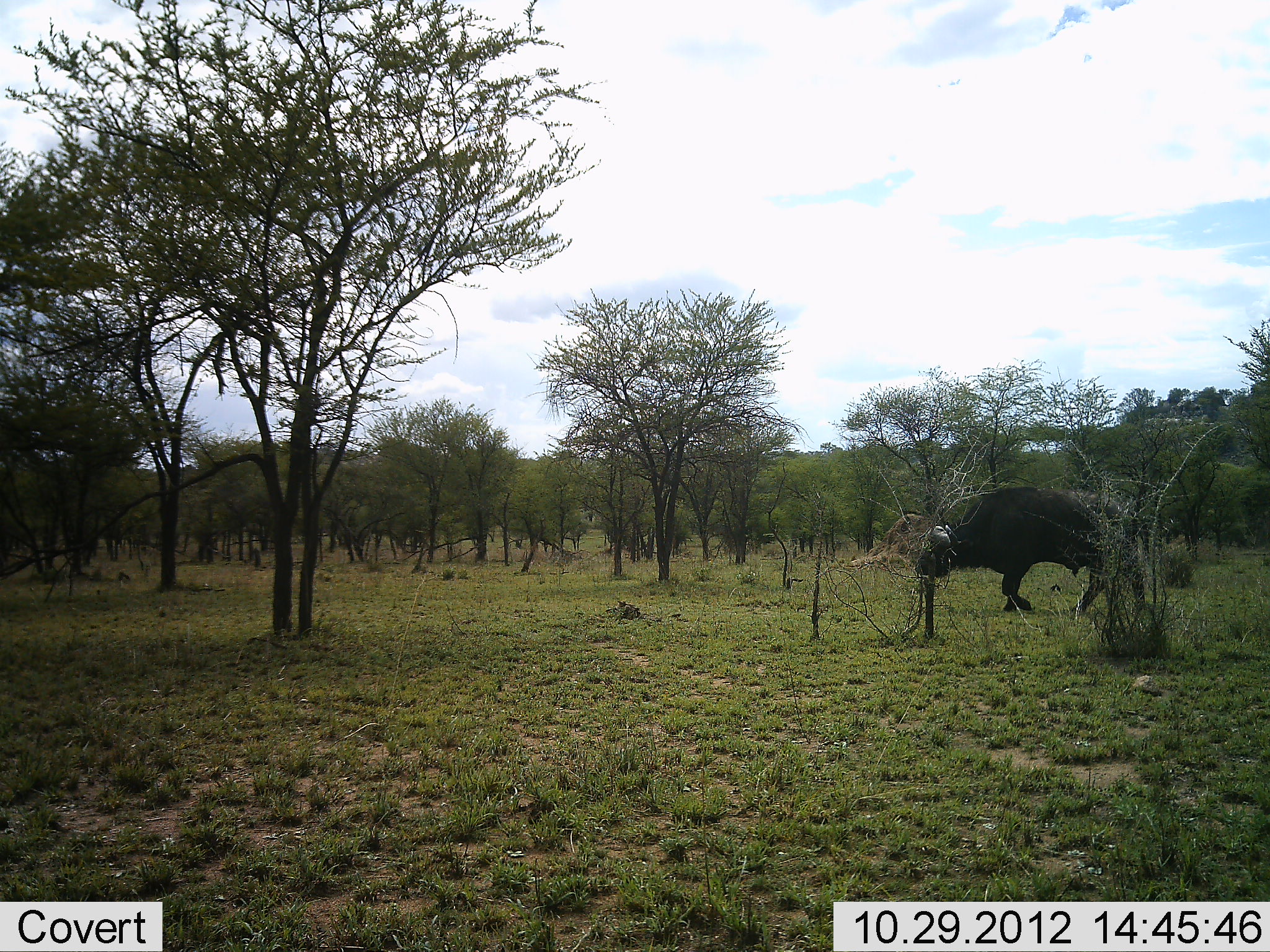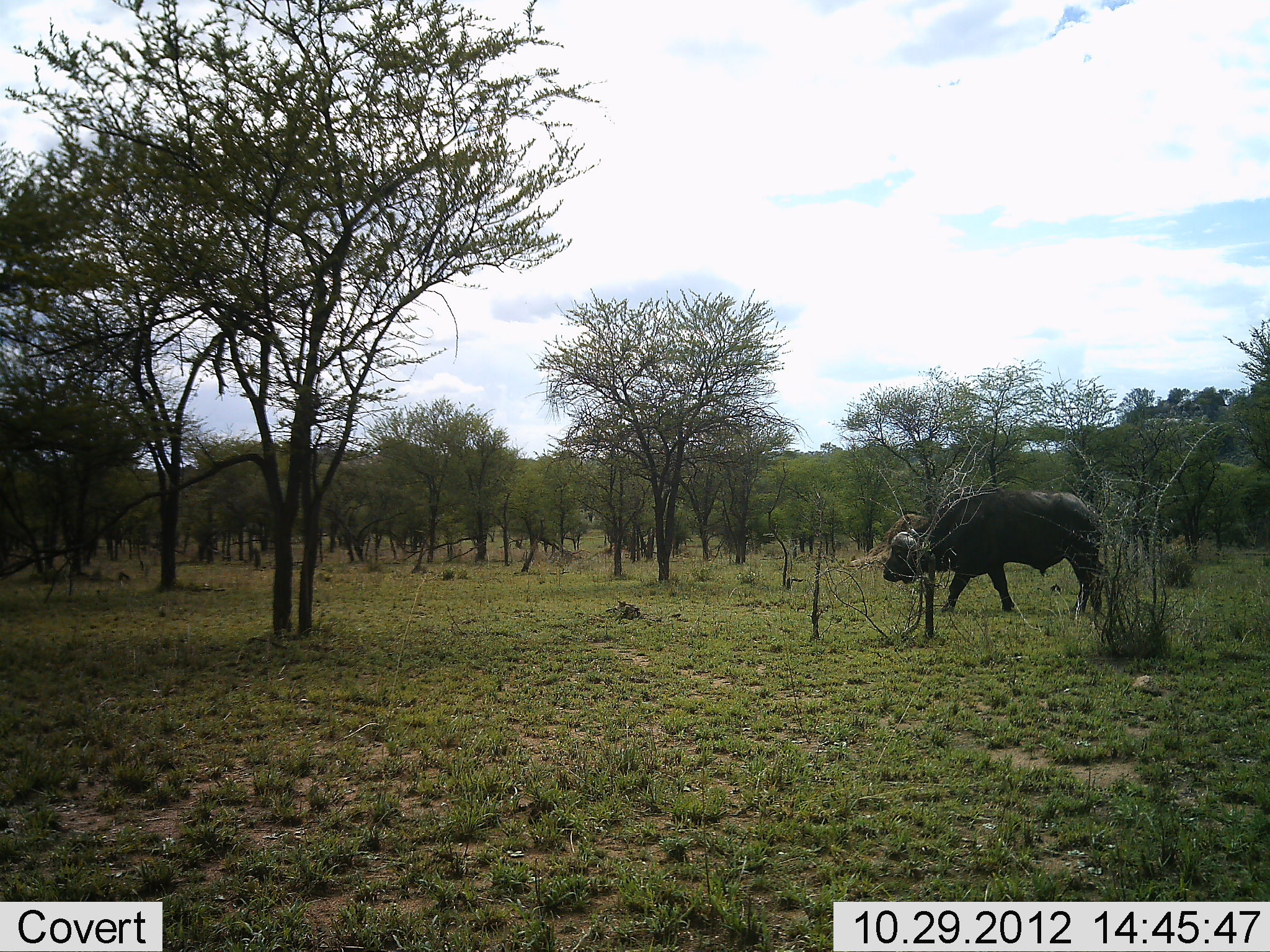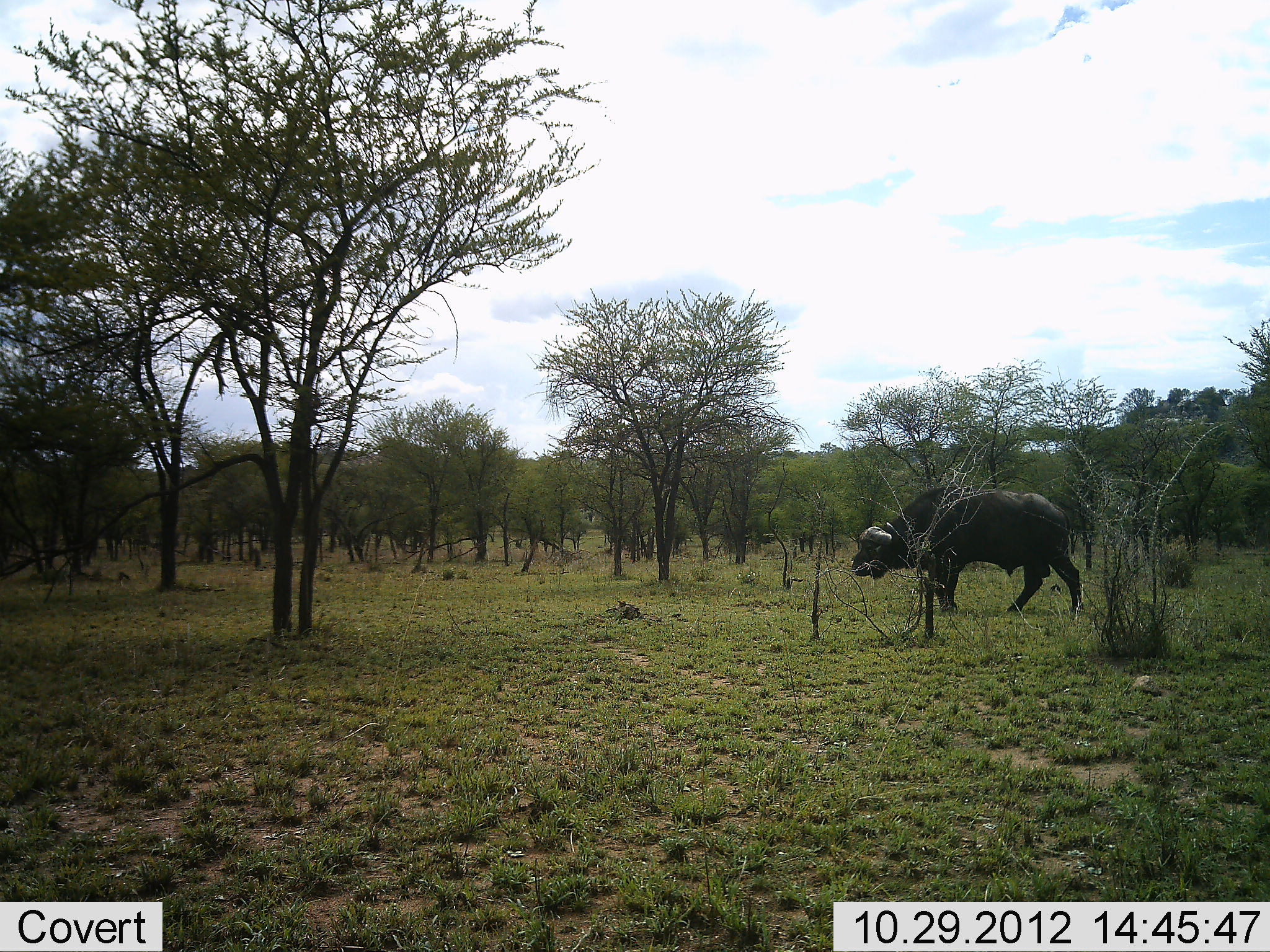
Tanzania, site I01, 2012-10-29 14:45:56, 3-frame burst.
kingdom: Animalia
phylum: Chordata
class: Mammalia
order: Artiodactyla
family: Bovidae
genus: Syncerus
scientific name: Syncerus caffer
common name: cape buffalo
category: buffalo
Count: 1.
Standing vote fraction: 0%.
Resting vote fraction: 0%.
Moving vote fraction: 100%.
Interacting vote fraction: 0%.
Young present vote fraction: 0%.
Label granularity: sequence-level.